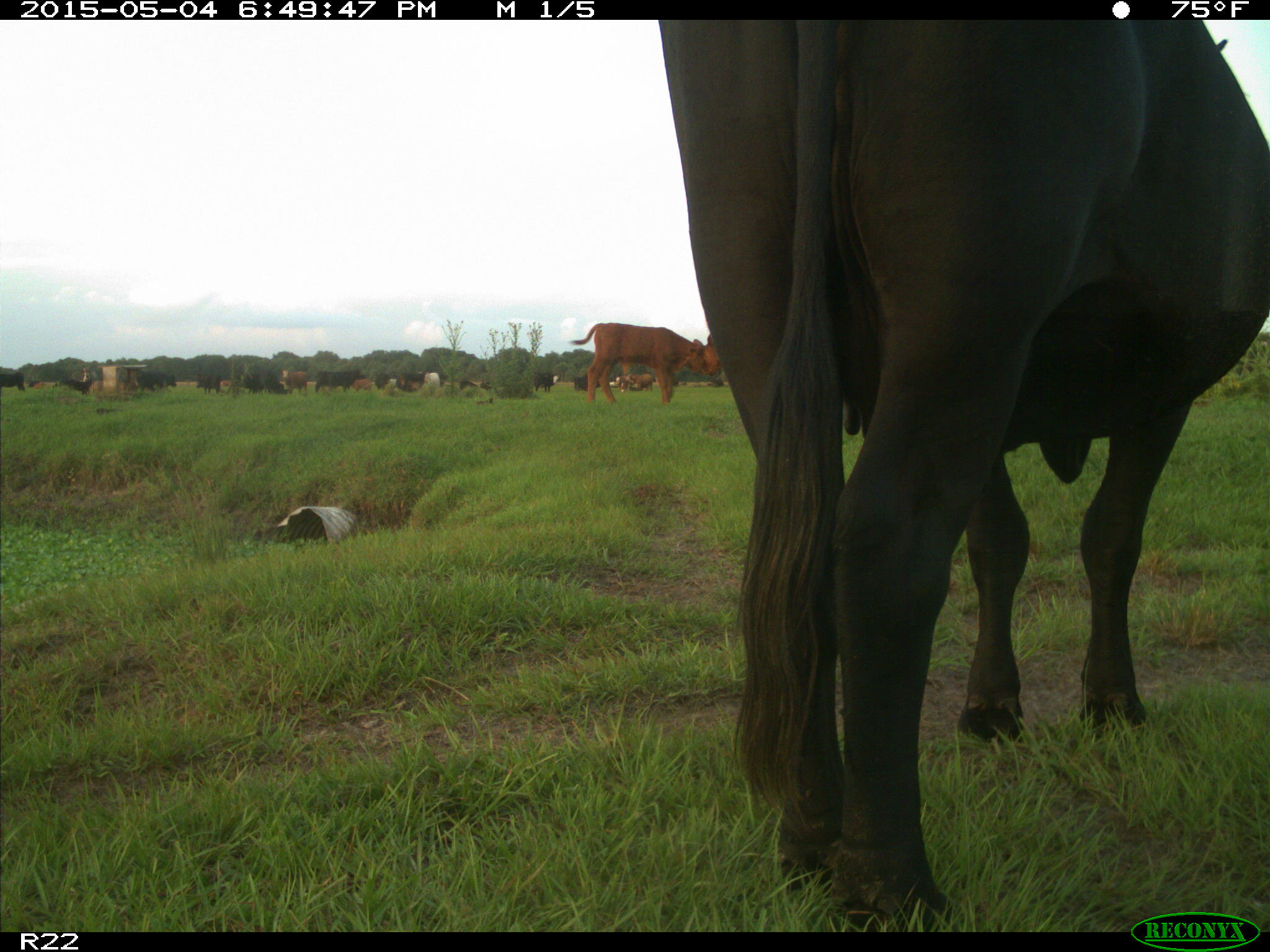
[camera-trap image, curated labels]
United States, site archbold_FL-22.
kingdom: Animalia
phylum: Chordata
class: Mammalia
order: Artiodactyla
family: Bovidae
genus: Bos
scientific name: Bos taurus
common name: domestic cow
Bos taurus (domestic cow).